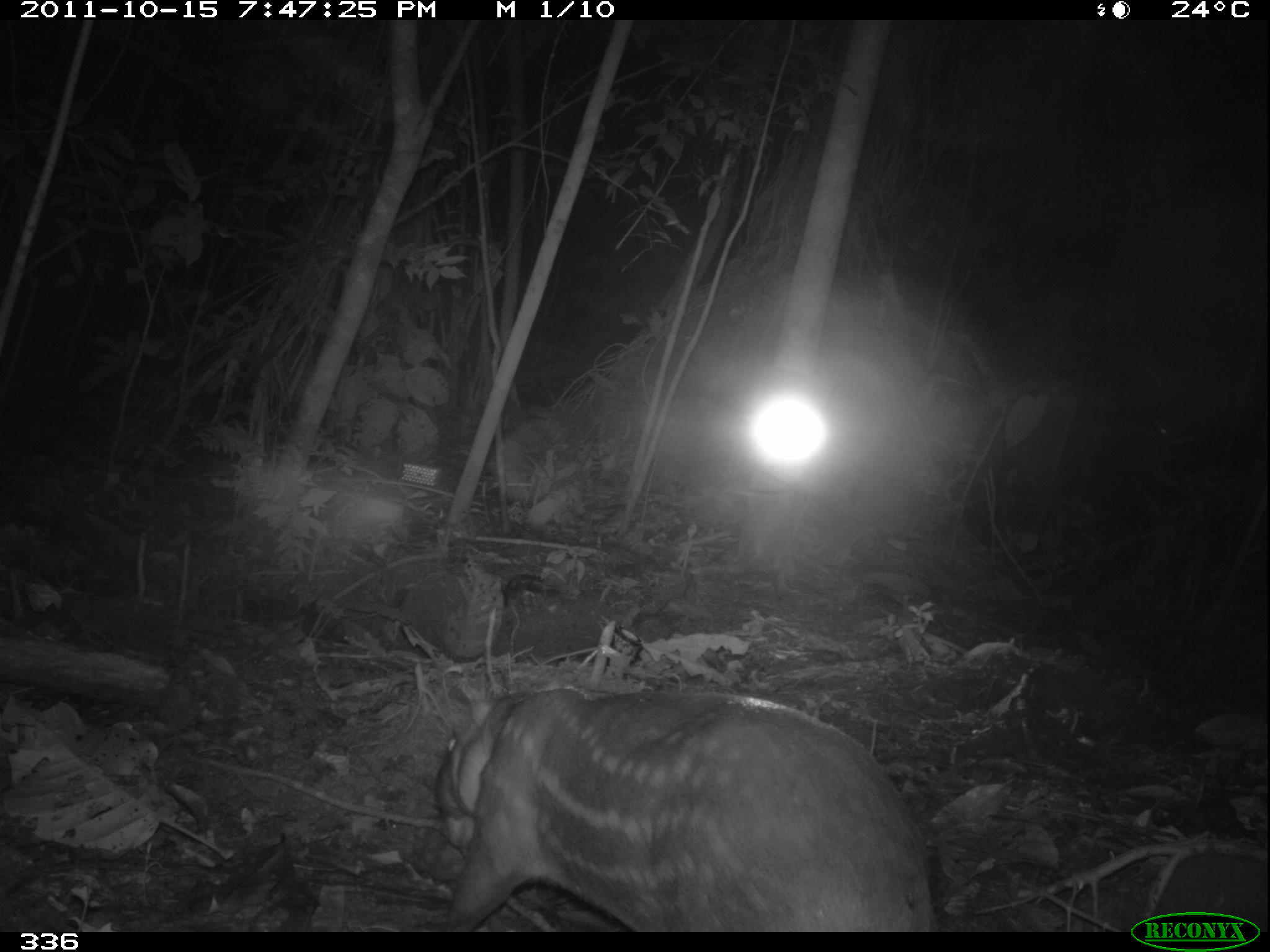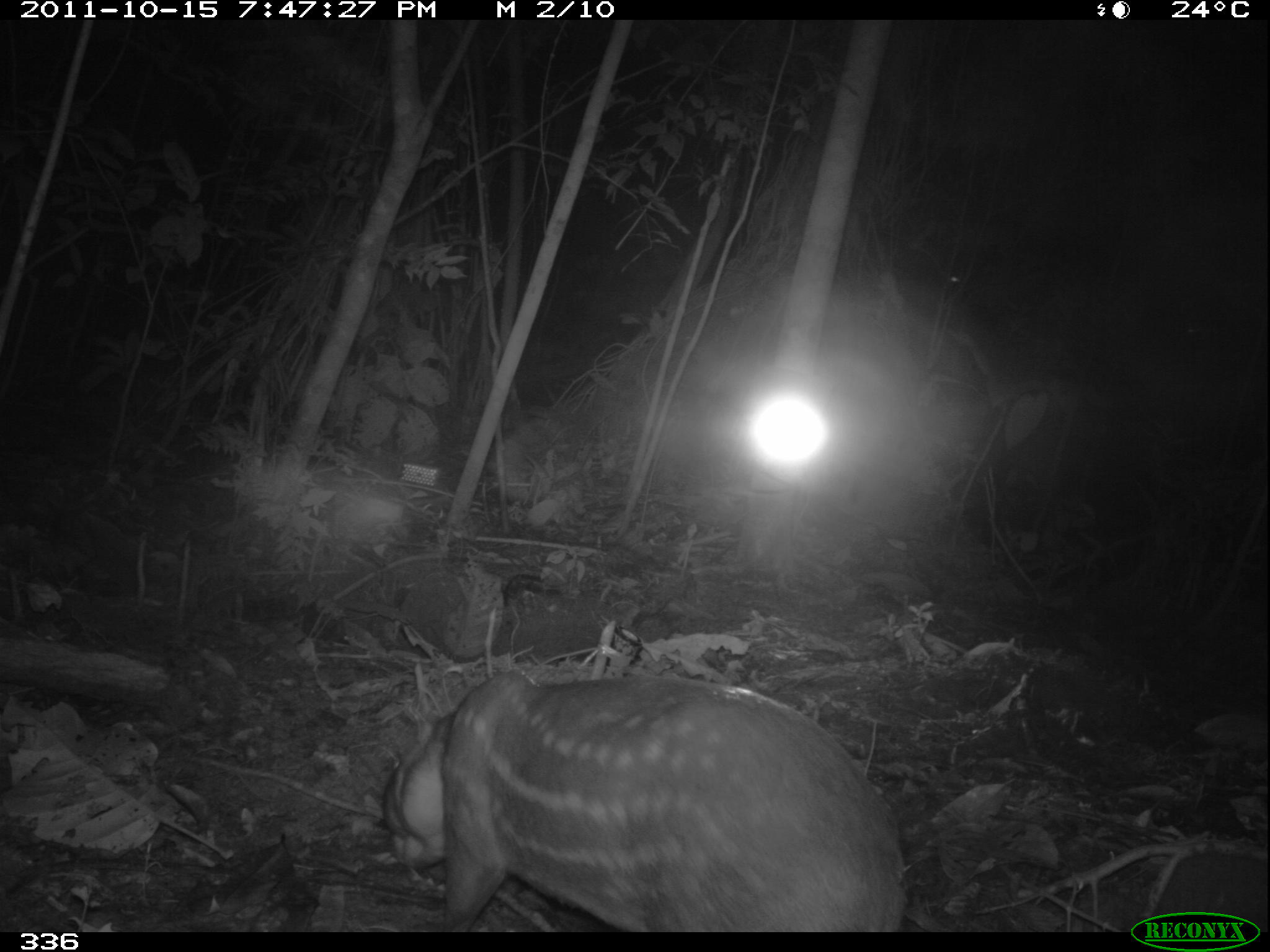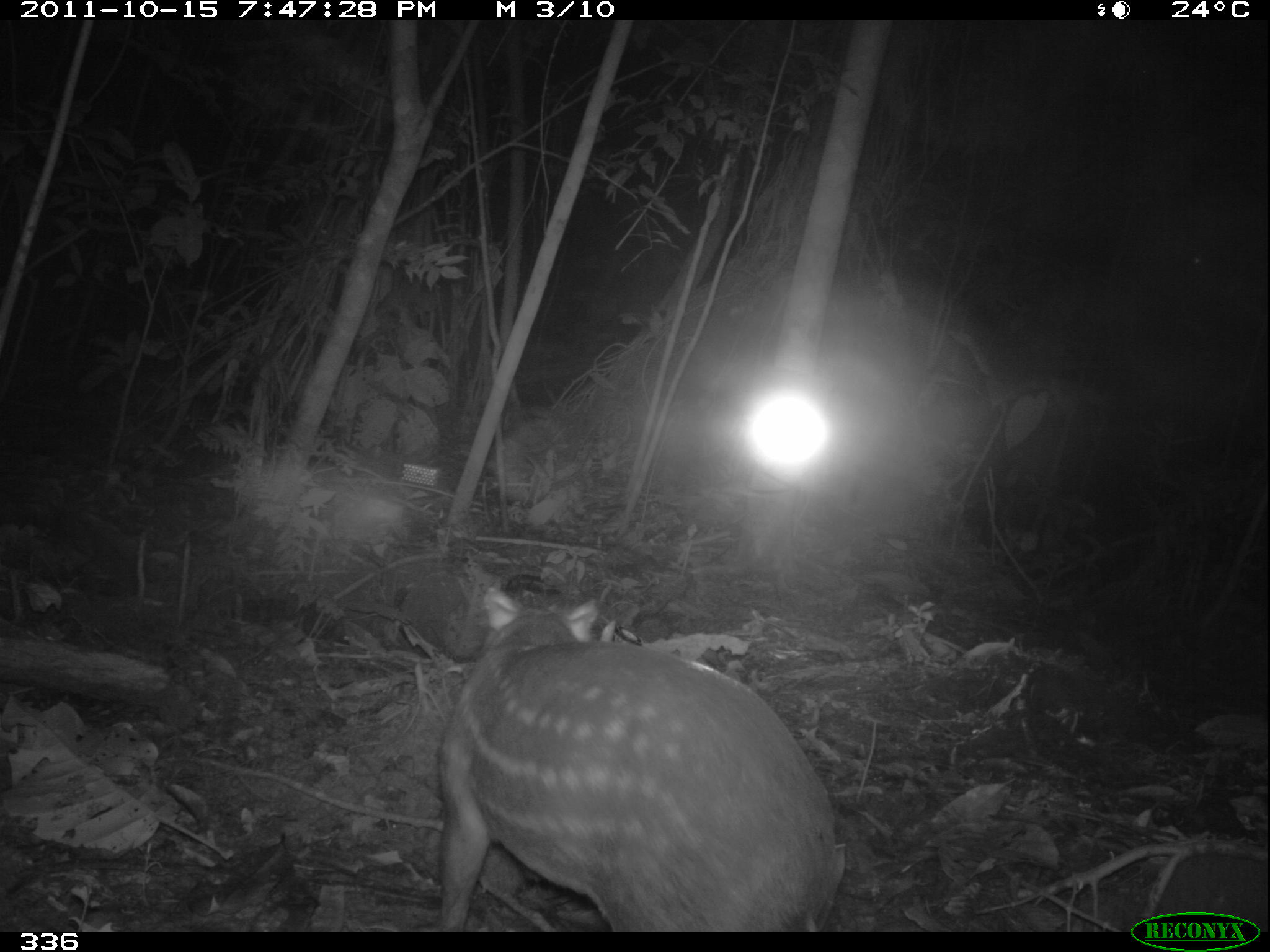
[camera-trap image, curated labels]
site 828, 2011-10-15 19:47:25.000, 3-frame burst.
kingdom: Animalia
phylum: Chordata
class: Mammalia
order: Rodentia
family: Cuniculidae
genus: Cuniculus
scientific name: Cuniculus paca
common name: spotted paca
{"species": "Cuniculus paca (spotted paca)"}